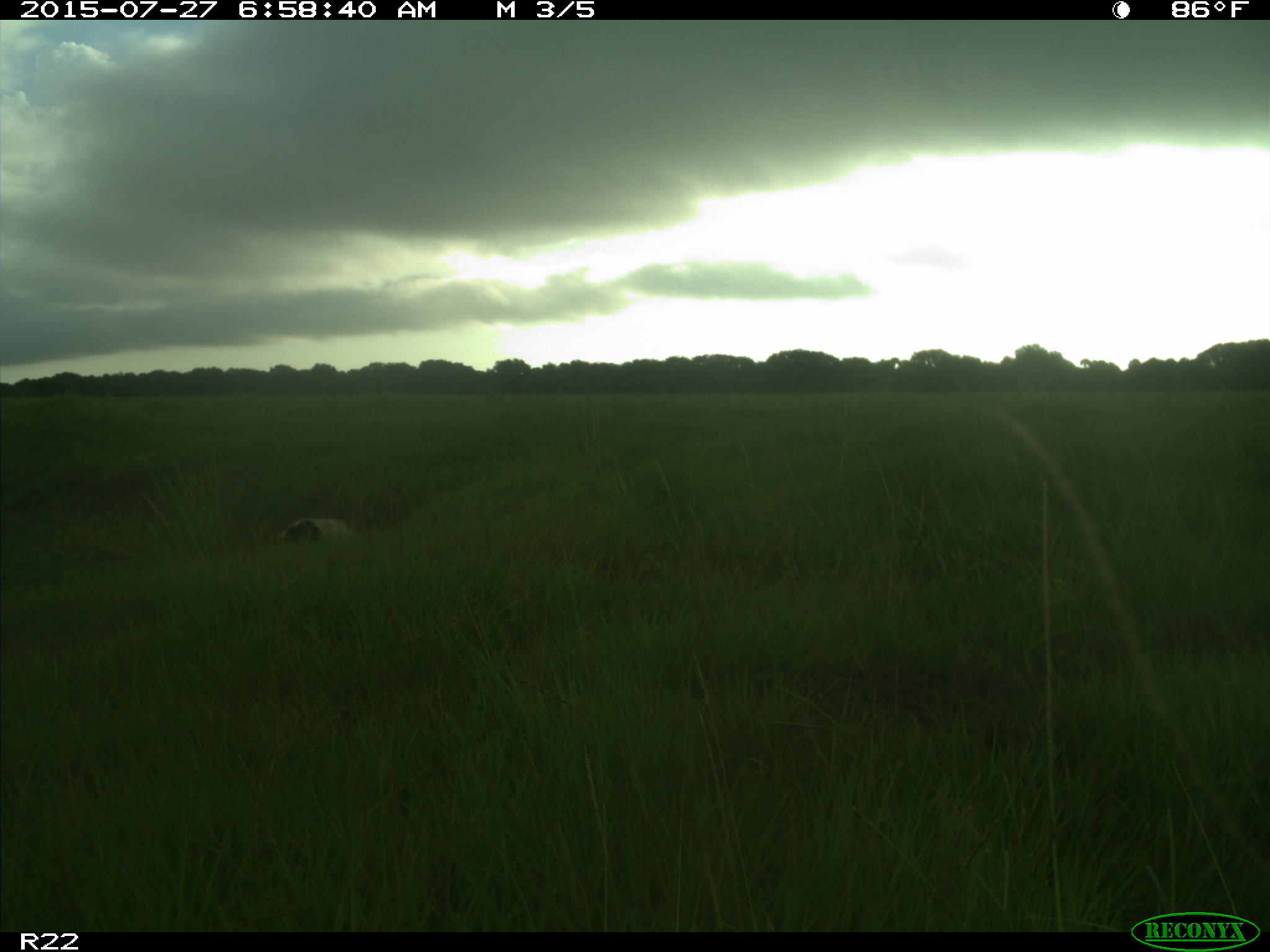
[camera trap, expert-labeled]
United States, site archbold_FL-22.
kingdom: Animalia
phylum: Chordata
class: Mammalia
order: Artiodactyla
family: Bovidae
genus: Bos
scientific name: Bos taurus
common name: domestic cow